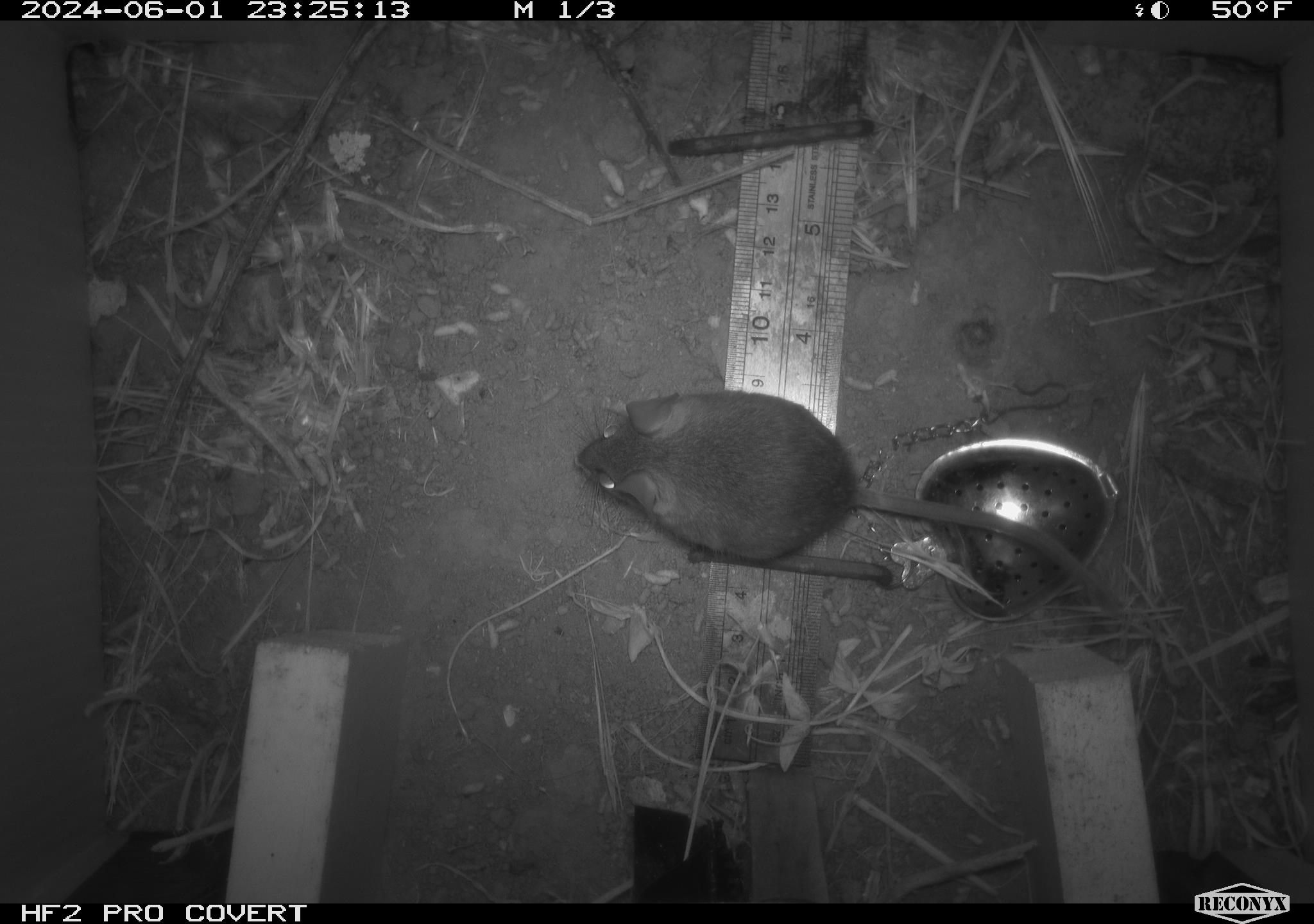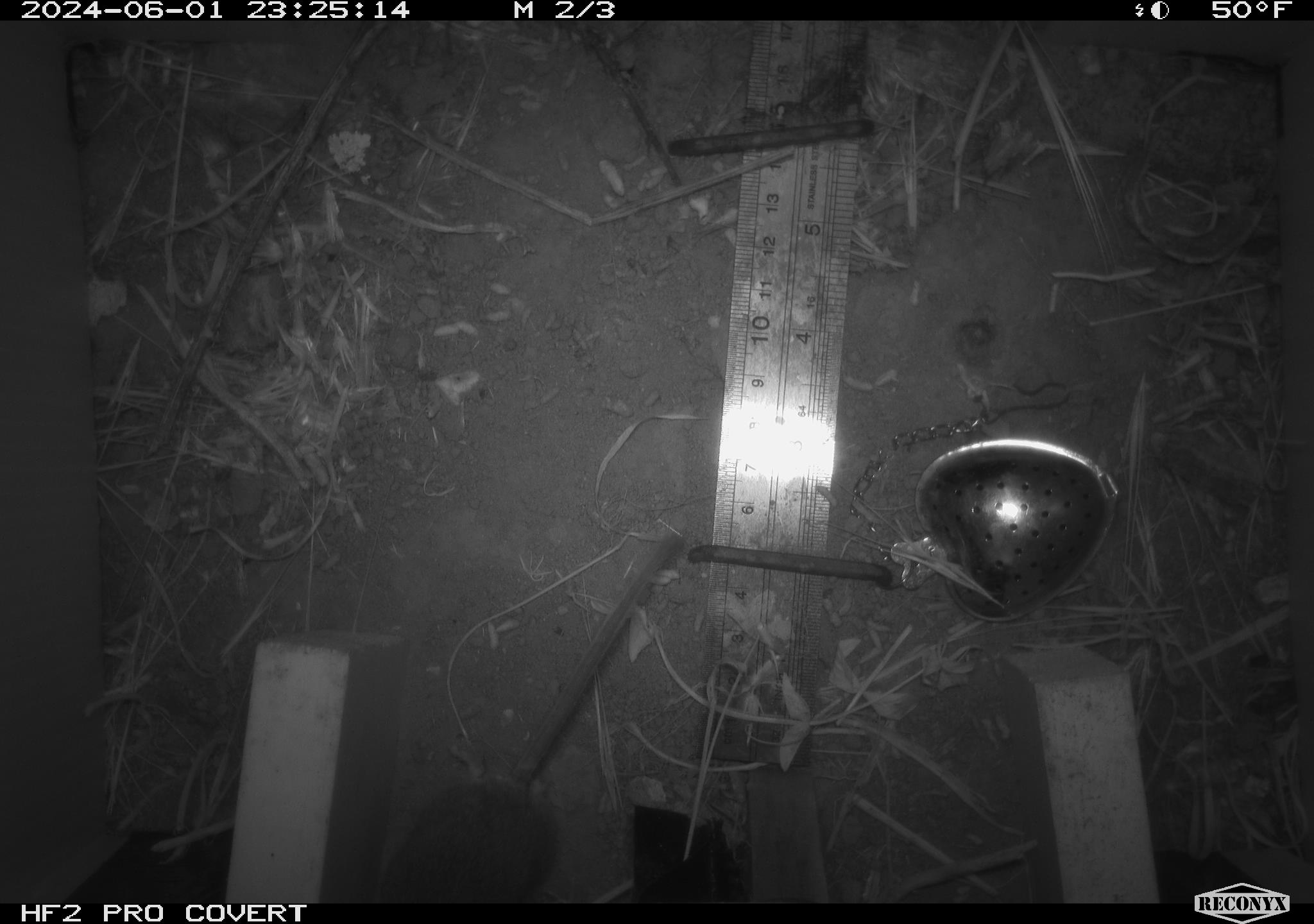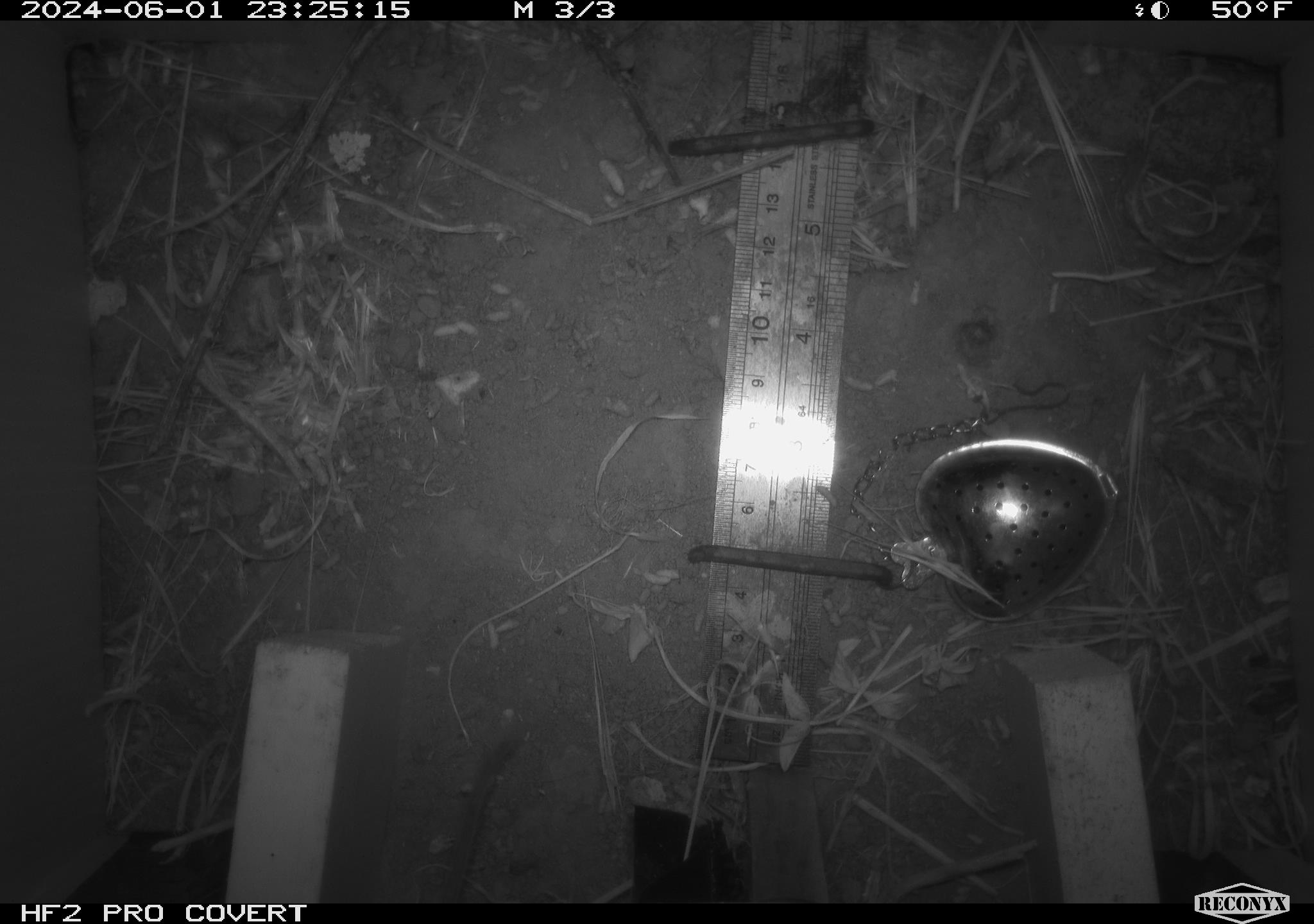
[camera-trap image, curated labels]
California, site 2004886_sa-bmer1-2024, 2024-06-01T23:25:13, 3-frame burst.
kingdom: Animalia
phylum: Chordata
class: Mammalia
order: Rodentia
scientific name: Rodentia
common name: mouse species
Mouse species (Rodentia).